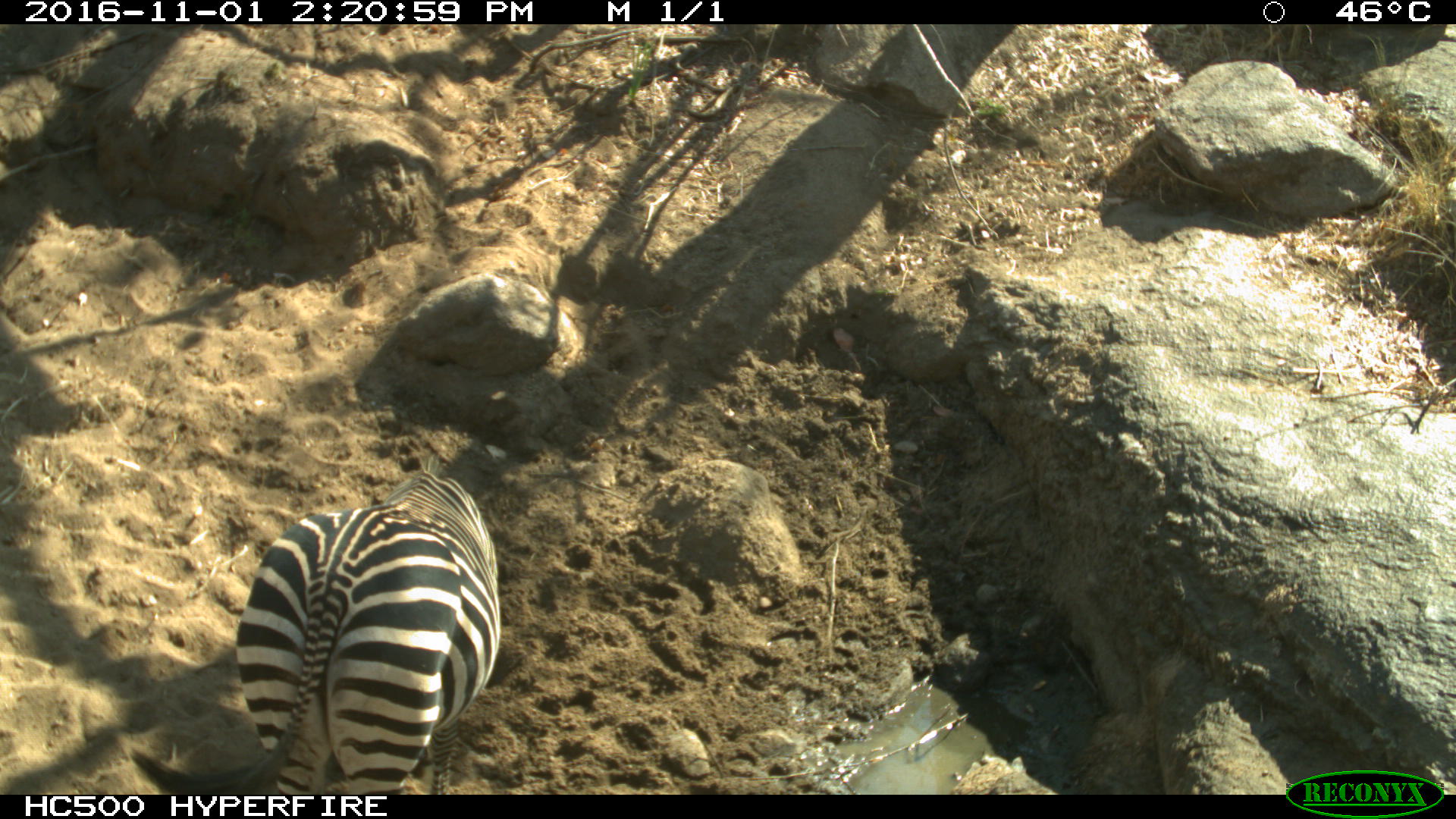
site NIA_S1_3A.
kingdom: Animalia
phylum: Chordata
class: Mammalia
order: Perissodactyla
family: Equidae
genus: Equus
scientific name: Equus quagga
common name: plains zebra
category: zebraplains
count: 1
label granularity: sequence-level